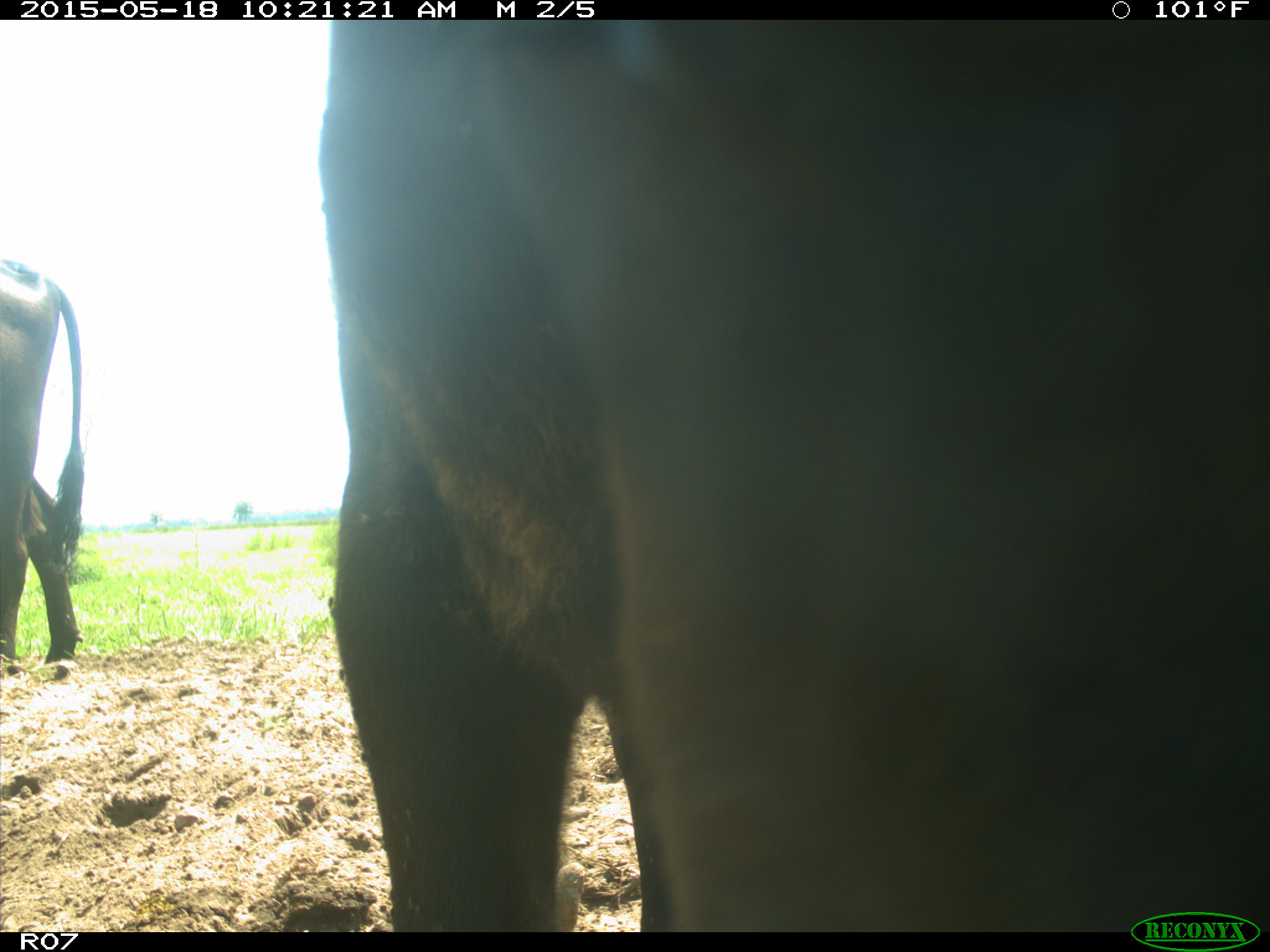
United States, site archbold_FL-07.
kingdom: Animalia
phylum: Chordata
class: Mammalia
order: Artiodactyla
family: Bovidae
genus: Bos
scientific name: Bos taurus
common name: domestic cow